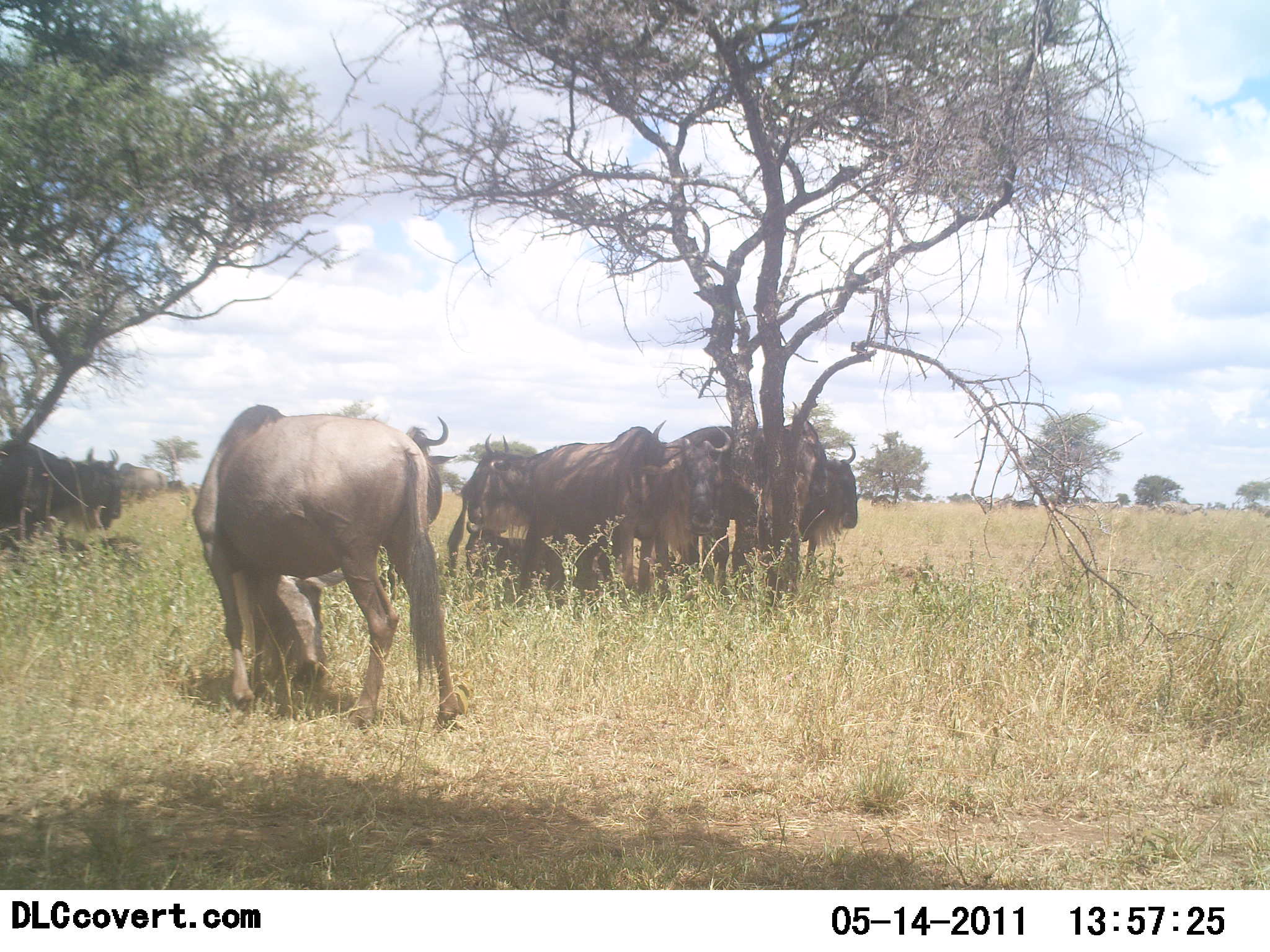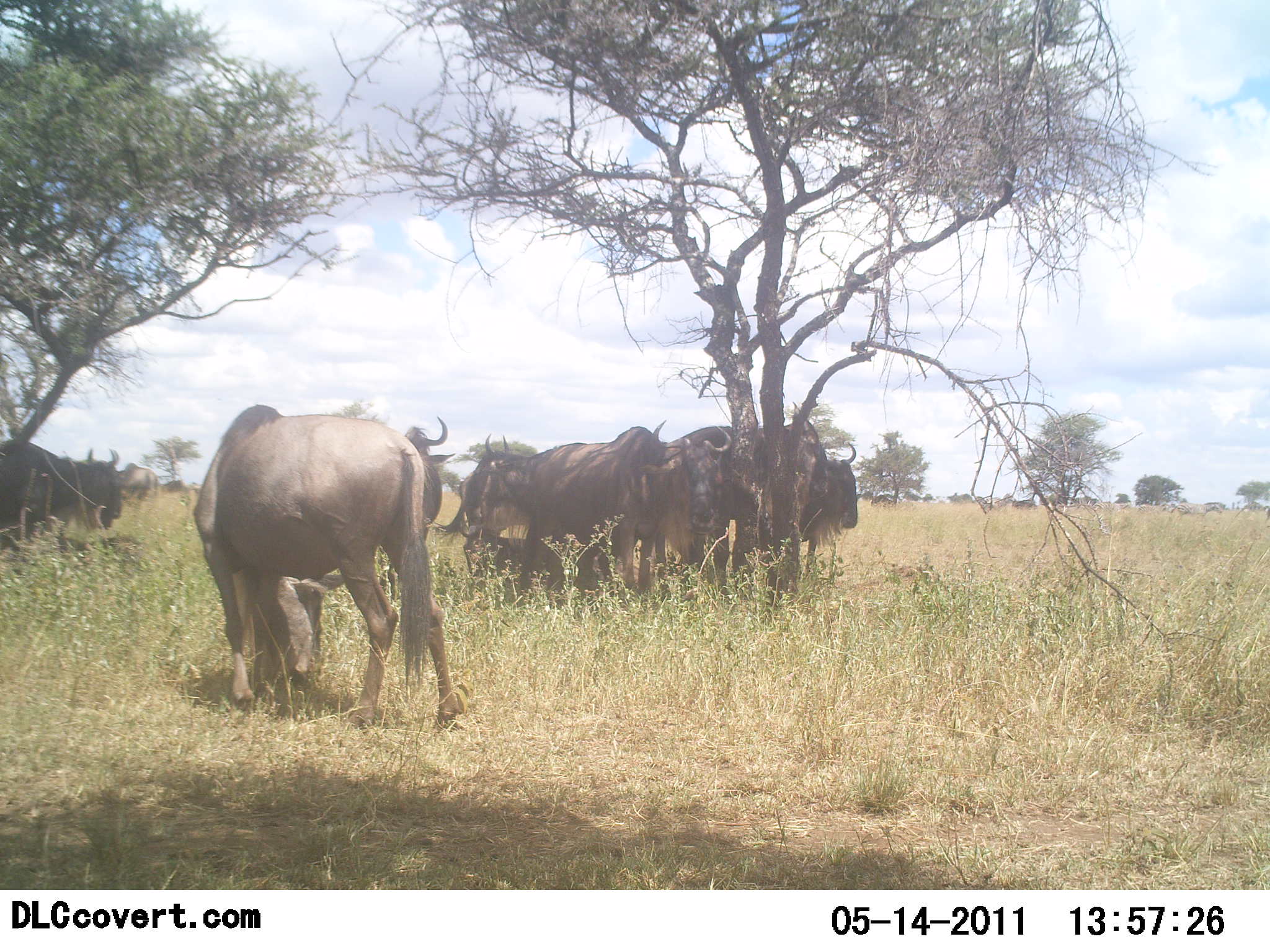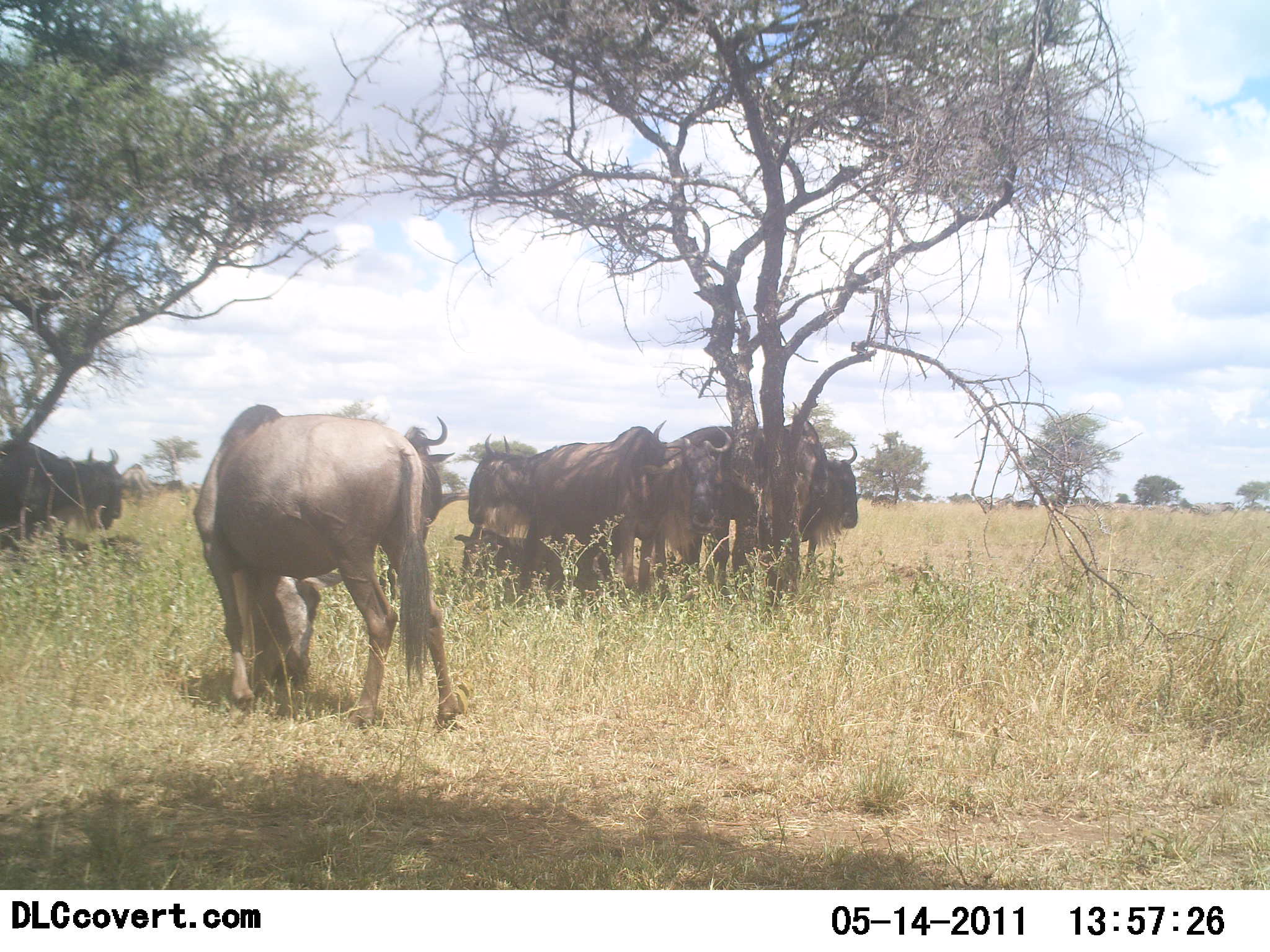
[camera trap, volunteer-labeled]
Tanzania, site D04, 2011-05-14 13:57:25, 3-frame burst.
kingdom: Animalia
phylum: Chordata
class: Mammalia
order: Artiodactyla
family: Bovidae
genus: Connochaetes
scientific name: Connochaetes taurinus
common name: blue wildebeest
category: wildebeest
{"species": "wildebeest (blue wildebeest) (Connochaetes taurinus)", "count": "8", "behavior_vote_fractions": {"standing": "86%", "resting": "29%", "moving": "36%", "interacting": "7%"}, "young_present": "0%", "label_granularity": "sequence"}